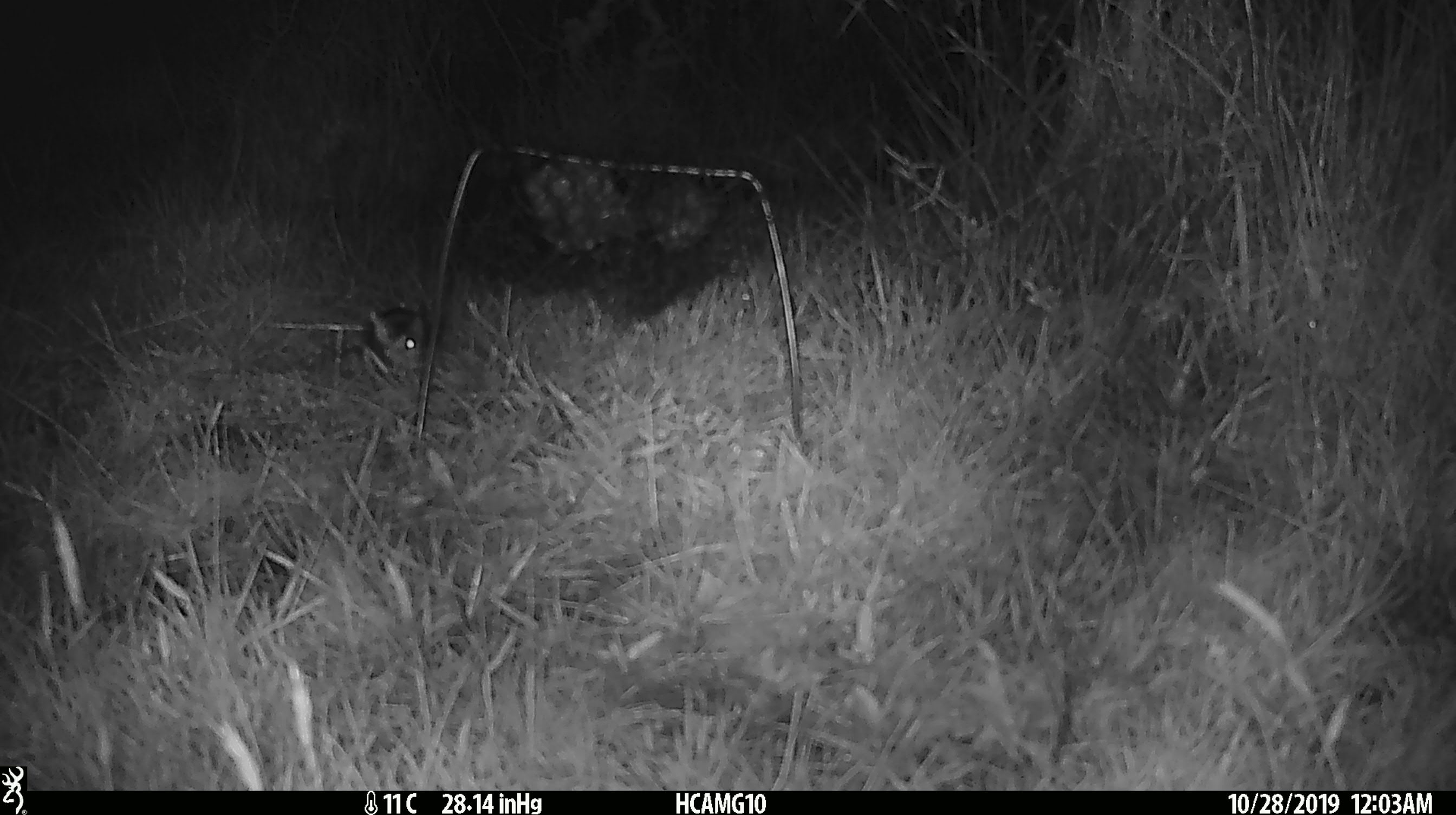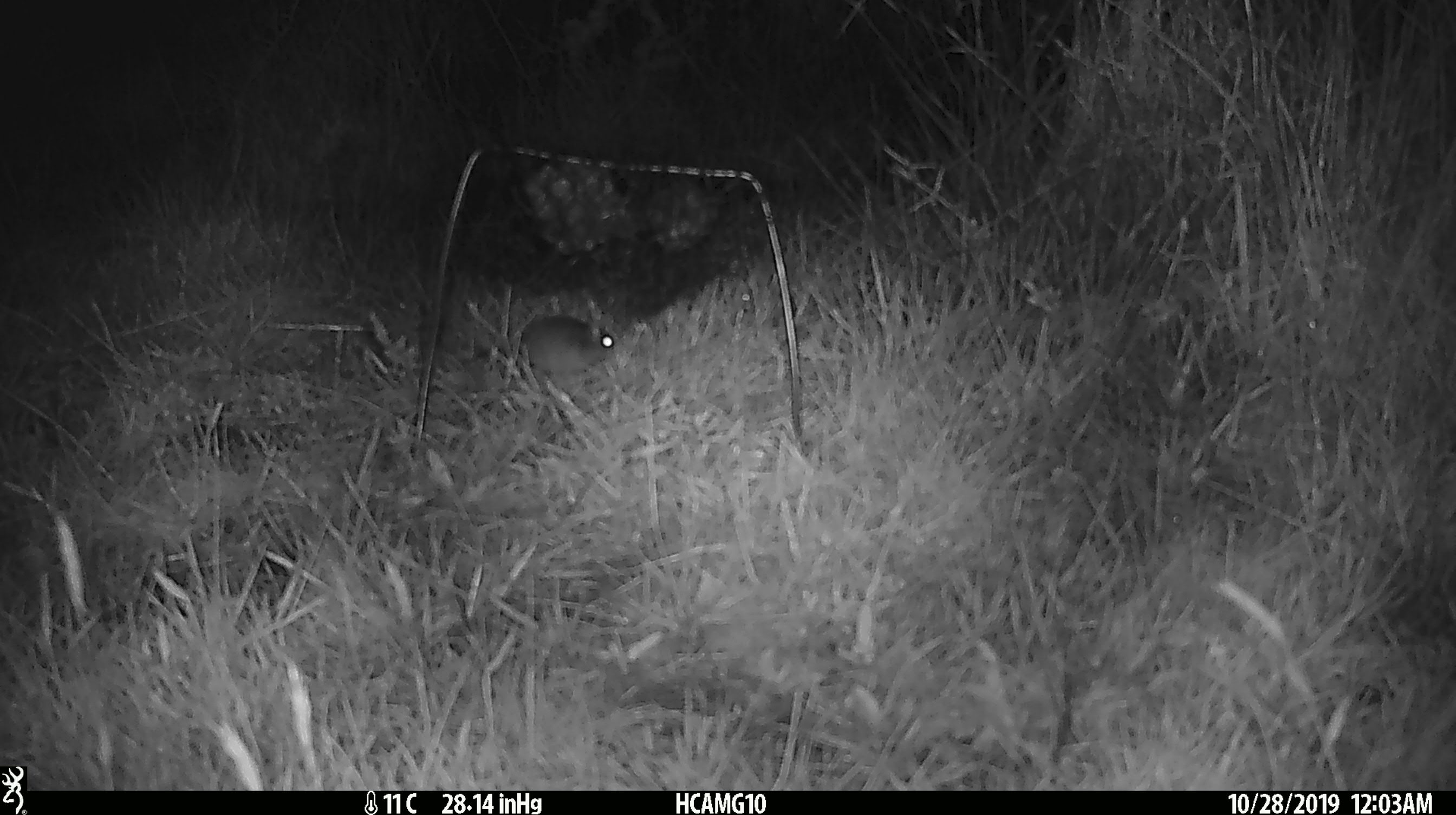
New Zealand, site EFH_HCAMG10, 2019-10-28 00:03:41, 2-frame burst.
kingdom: Animalia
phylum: Chordata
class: Mammalia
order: Rodentia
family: Muridae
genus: Mus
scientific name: Mus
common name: mouse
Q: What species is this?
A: Mouse (Mus).